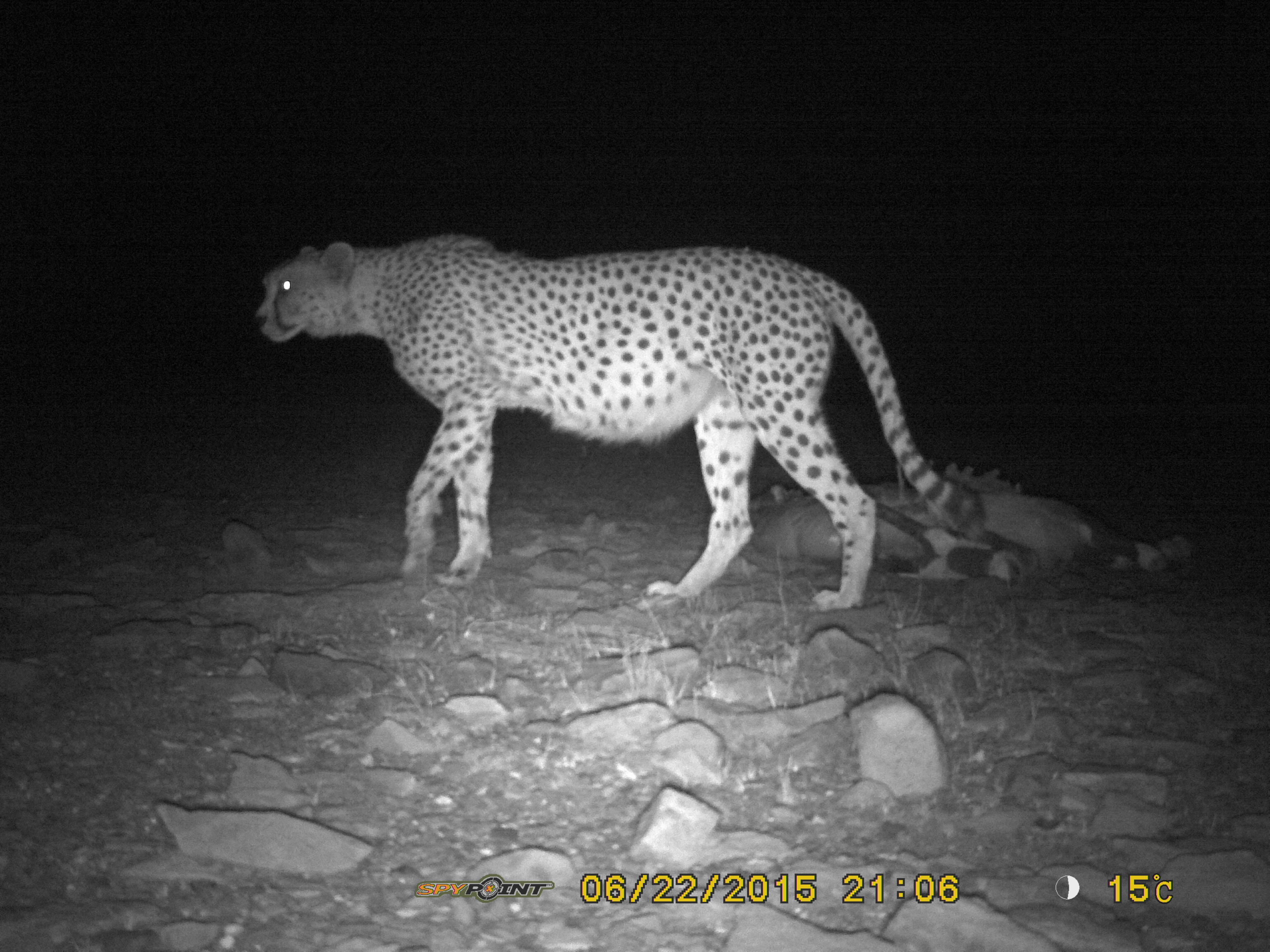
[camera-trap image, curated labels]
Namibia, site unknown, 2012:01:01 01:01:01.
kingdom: Animalia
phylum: Chordata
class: Mammalia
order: Carnivora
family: Felidae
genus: Acinonyx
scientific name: Acinonyx jubatus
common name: cheetah